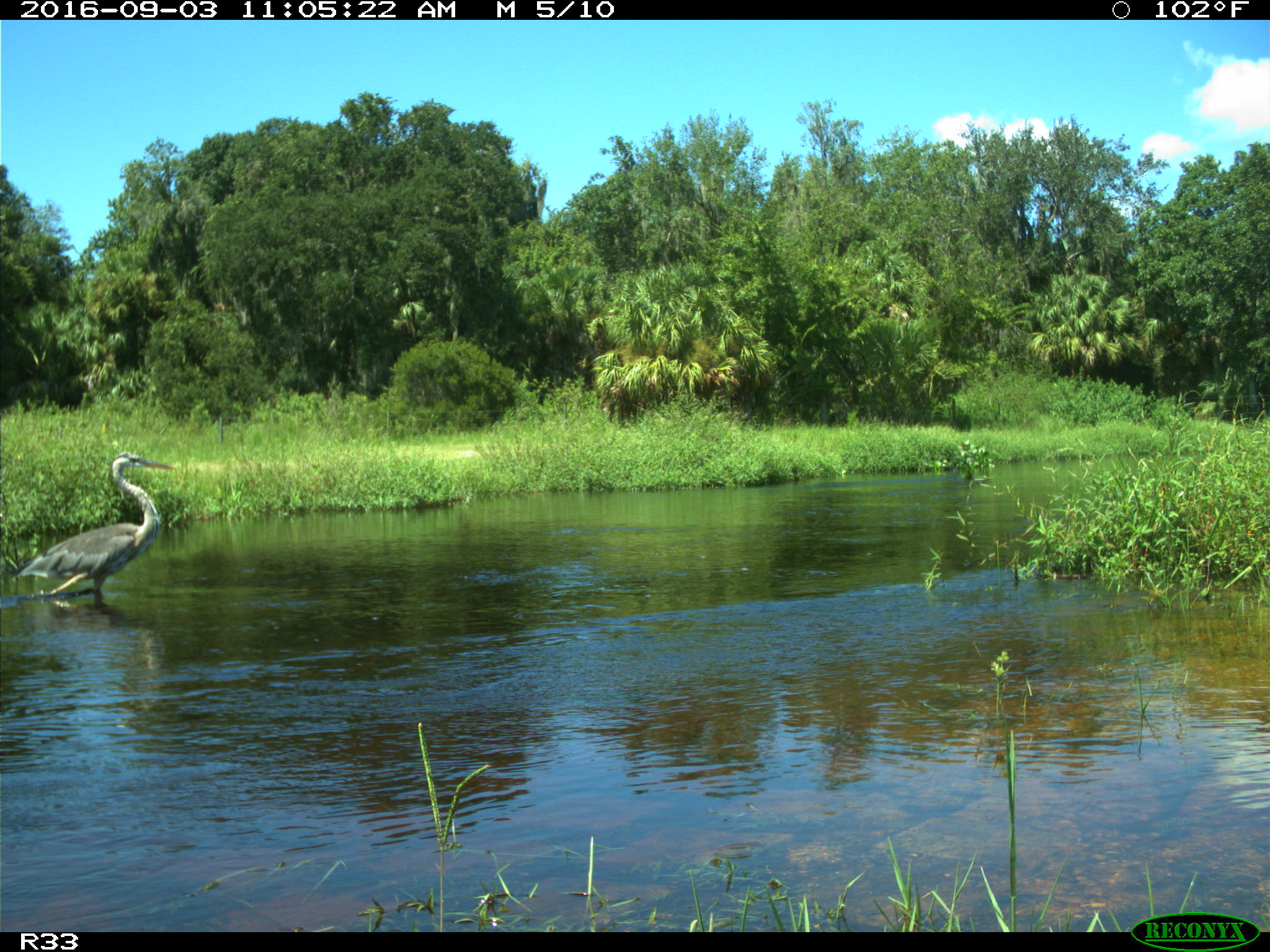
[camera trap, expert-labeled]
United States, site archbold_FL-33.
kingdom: Animalia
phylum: Chordata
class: Aves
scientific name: Aves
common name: birds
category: unidentified bird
Unidentified bird (birds) (Aves).